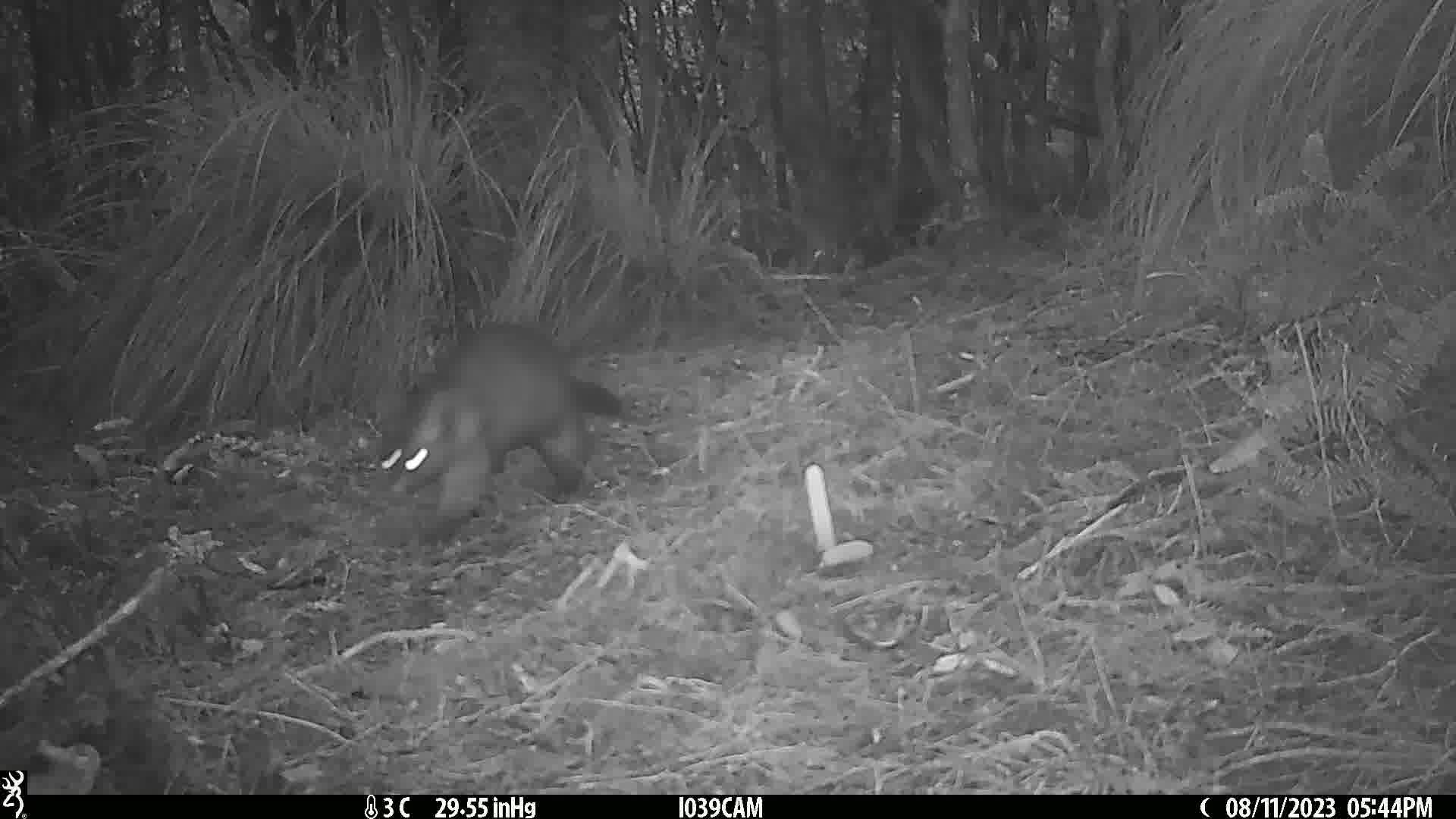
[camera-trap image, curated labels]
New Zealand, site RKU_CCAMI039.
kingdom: Animalia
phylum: Chordata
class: Mammalia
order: Diprotodontia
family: Phalangeridae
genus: Trichosurus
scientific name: Trichosurus vulpecula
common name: common brushtail possum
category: possum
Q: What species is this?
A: Possum (common brushtail possum) (Trichosurus vulpecula).